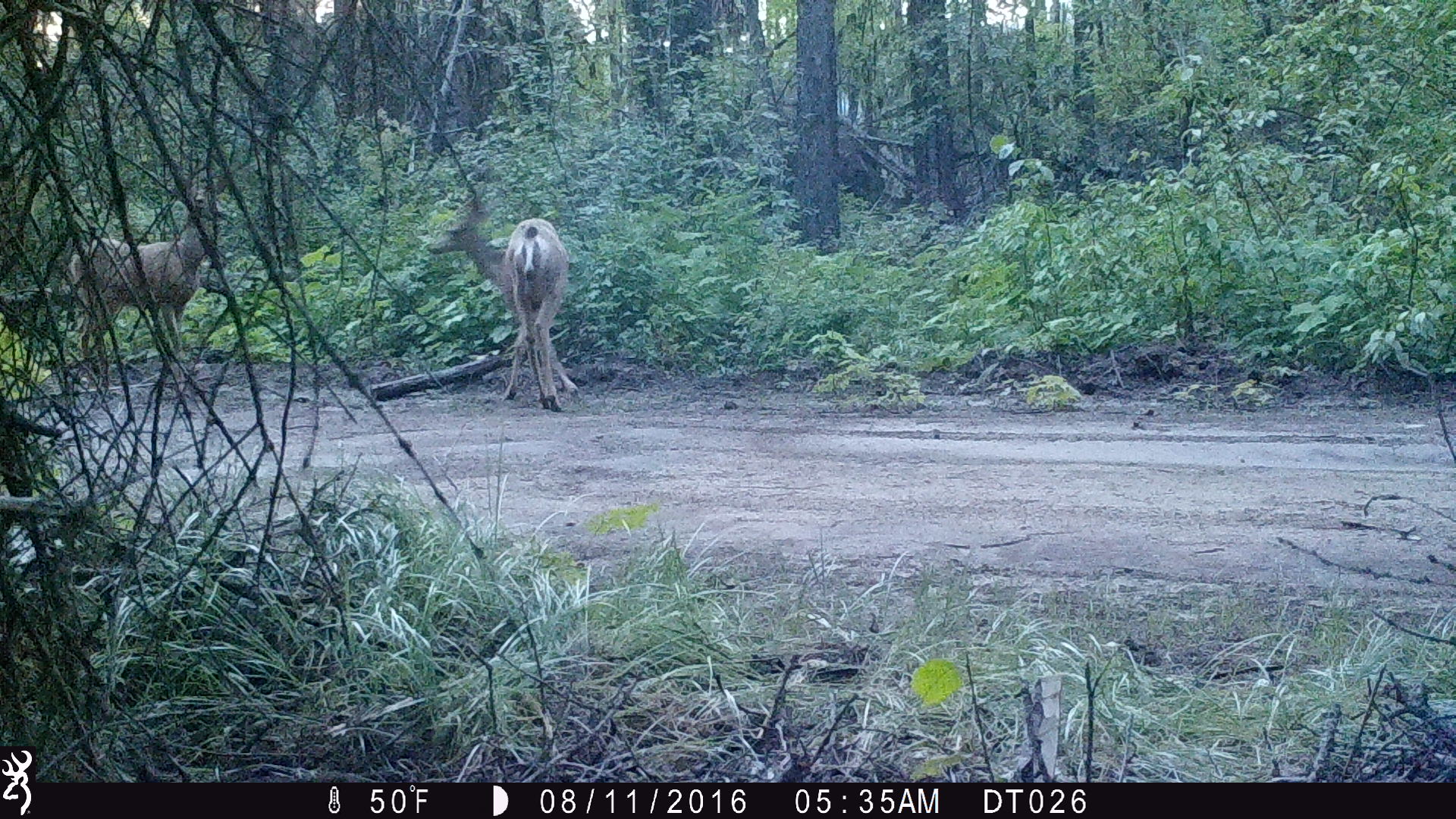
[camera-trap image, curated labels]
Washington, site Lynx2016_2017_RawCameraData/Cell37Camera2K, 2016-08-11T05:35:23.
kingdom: Animalia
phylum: Chordata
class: Mammalia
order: Artiodactyla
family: Cervidae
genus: Odocoileus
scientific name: Odocoileus hemionus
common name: mule deer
Odocoileus hemionus (mule deer). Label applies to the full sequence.